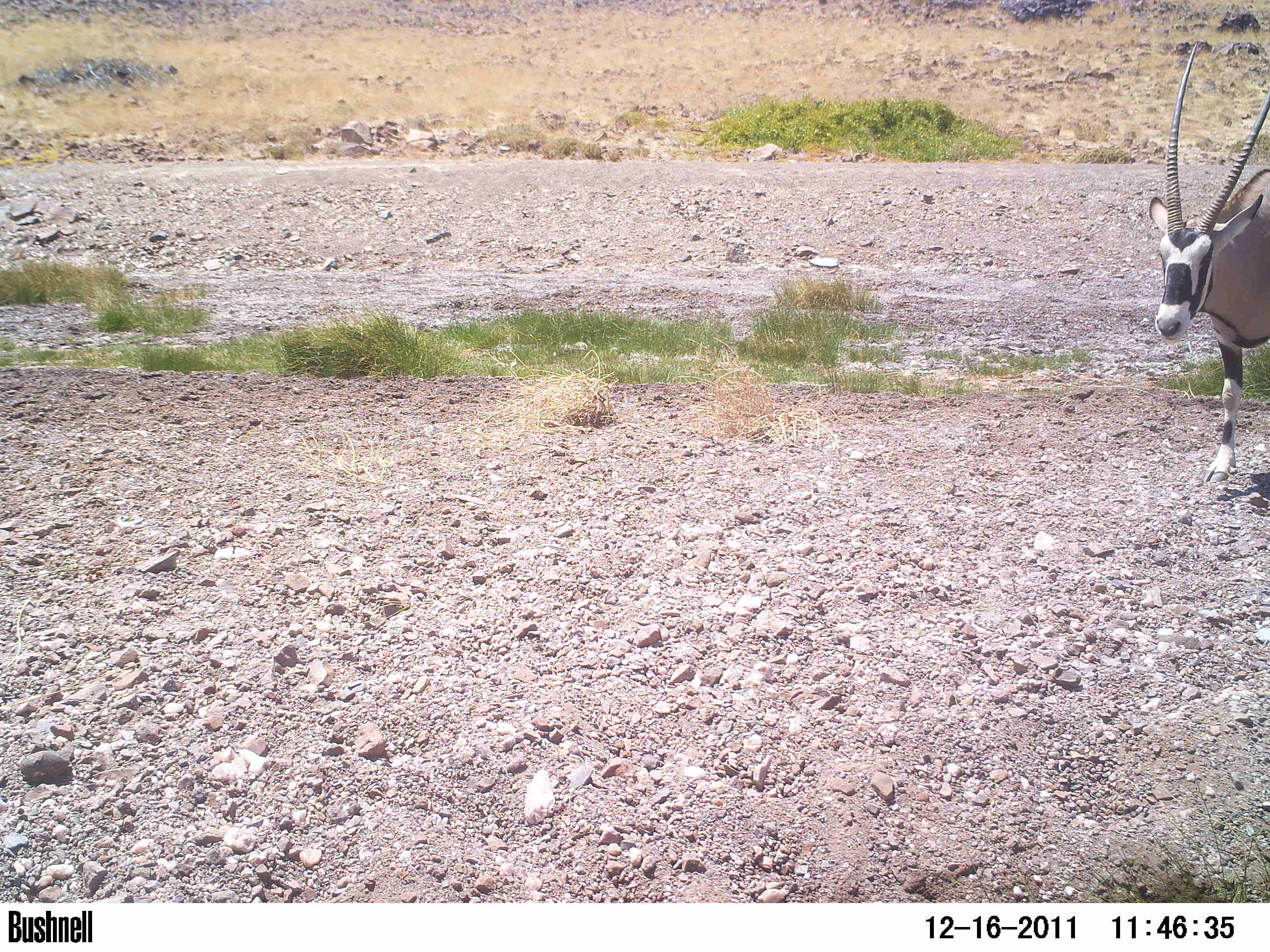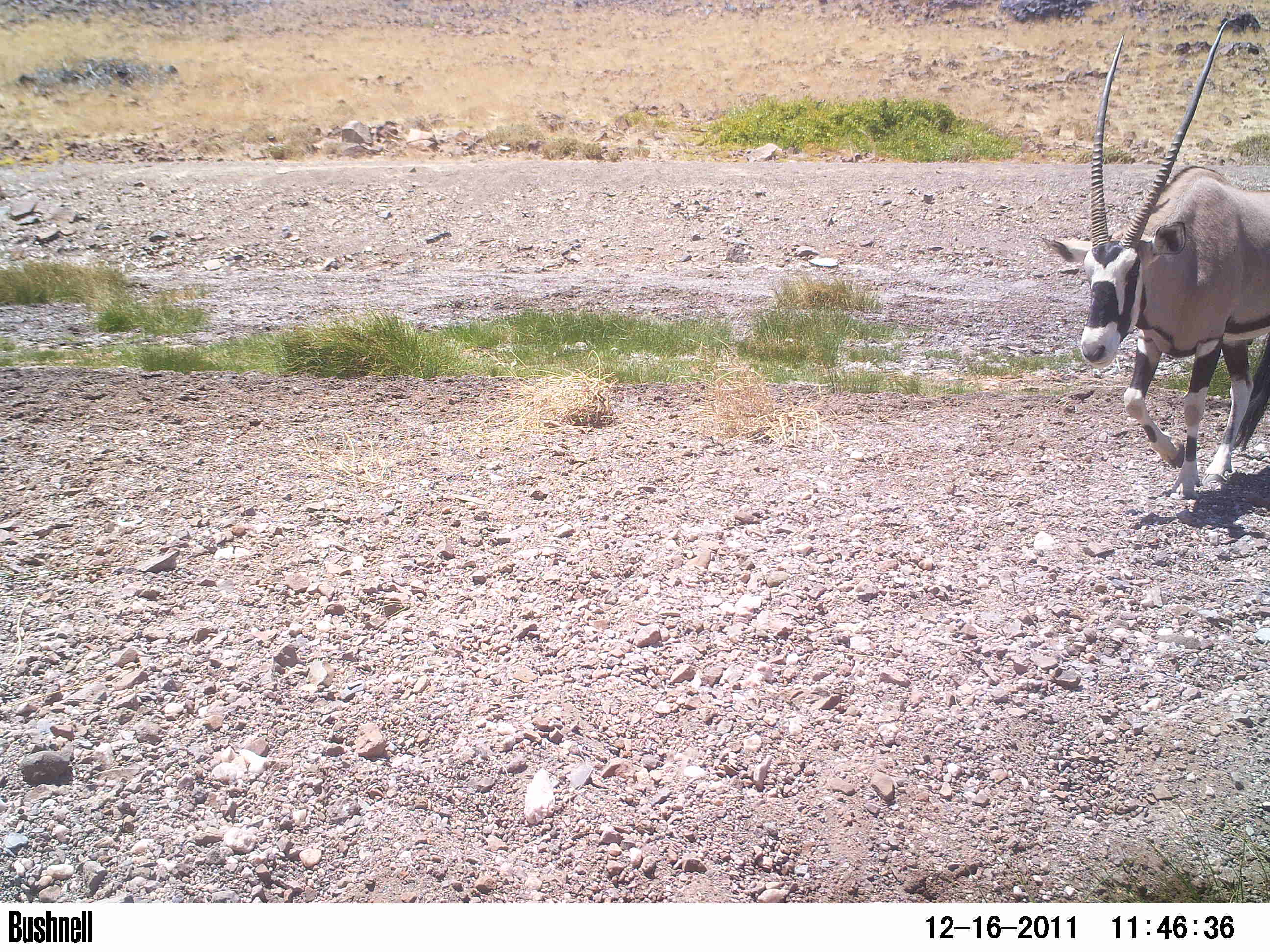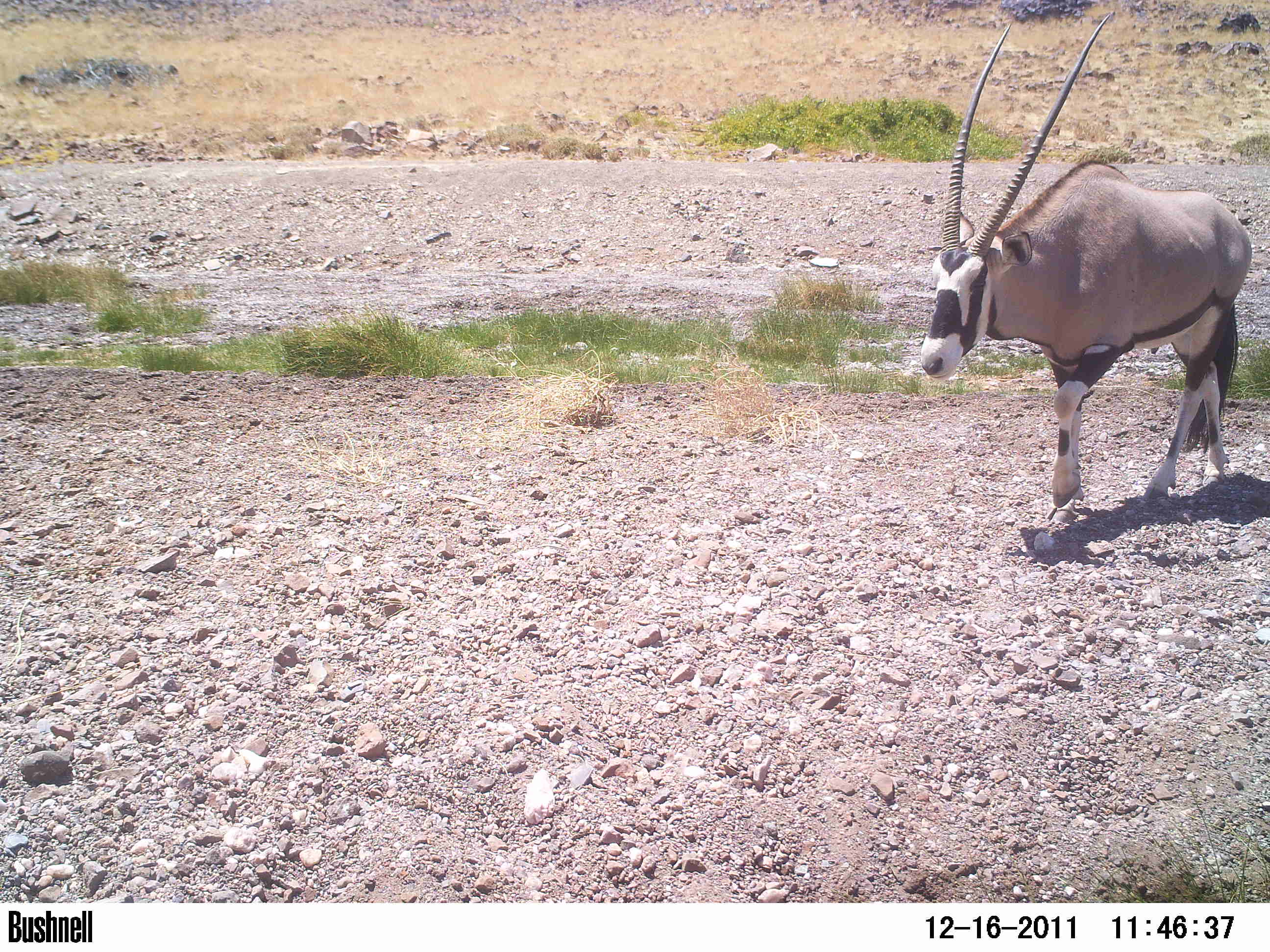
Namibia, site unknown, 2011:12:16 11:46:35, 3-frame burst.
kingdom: Animalia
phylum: Chordata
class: Mammalia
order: Artiodactyla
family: Bovidae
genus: Oryx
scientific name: Oryx gazella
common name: gemsbok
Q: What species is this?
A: Oryx gazella (gemsbok).